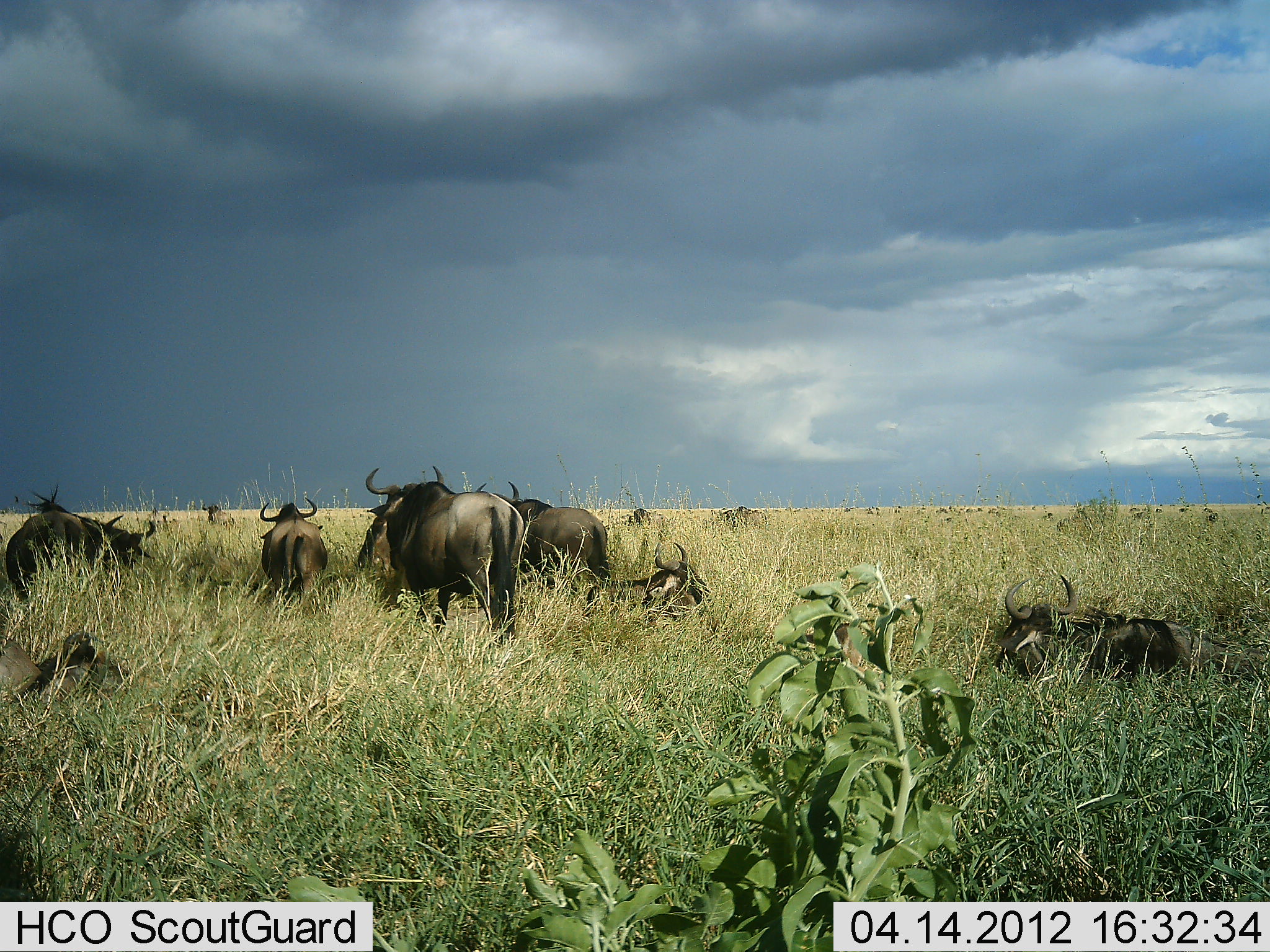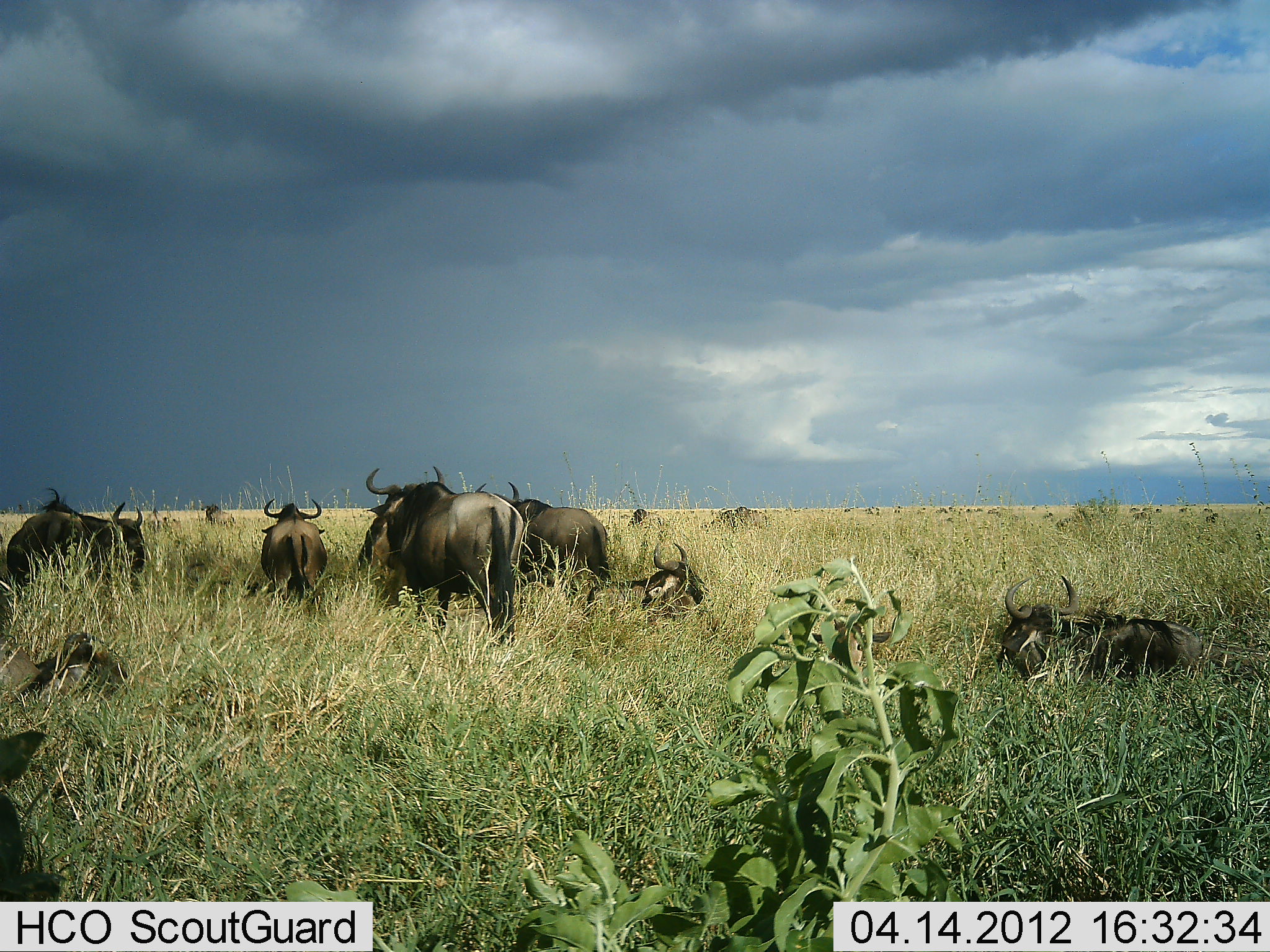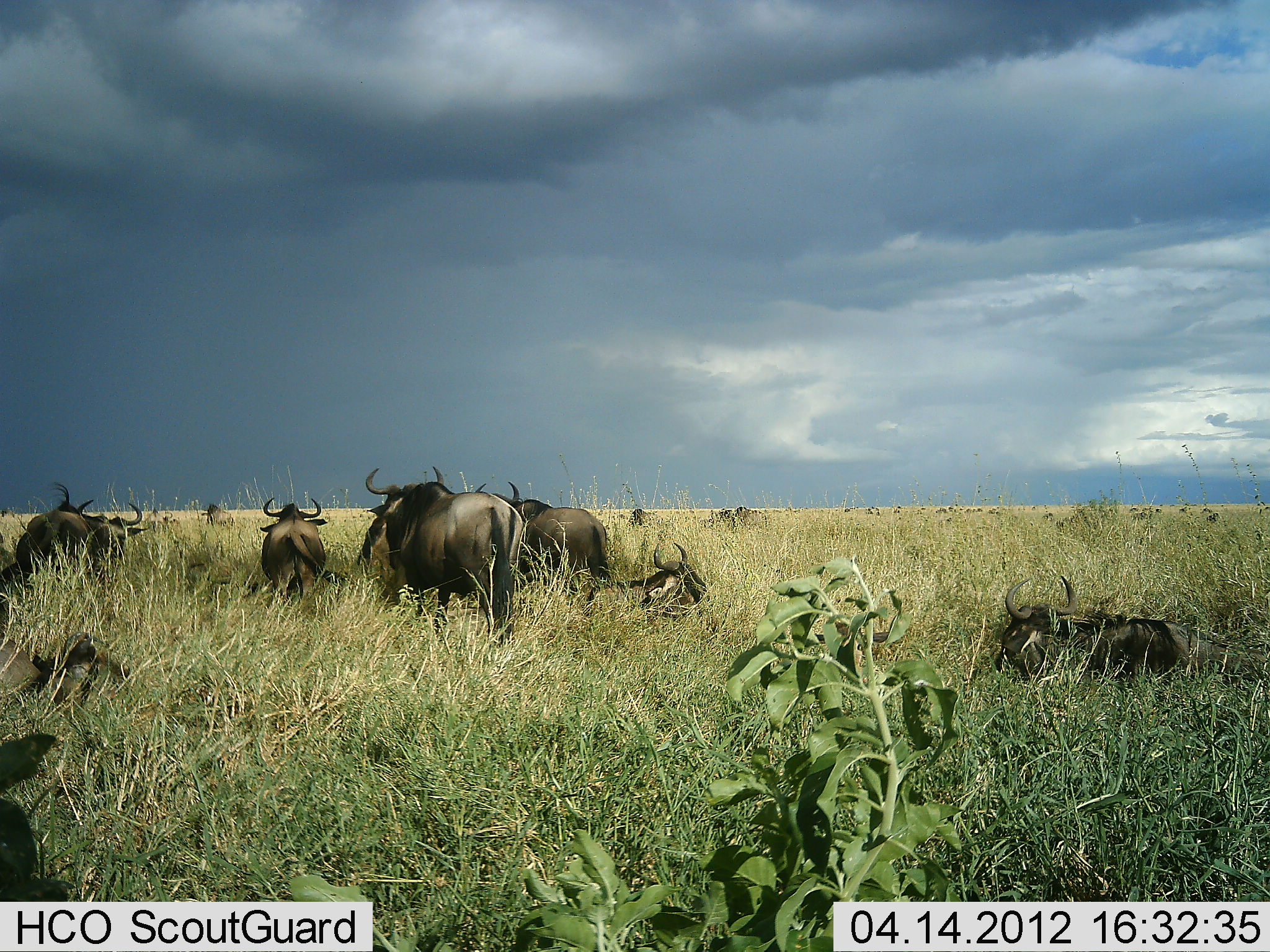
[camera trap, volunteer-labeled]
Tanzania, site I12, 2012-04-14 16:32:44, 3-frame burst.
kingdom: Animalia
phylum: Chordata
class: Mammalia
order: Artiodactyla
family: Bovidae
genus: Connochaetes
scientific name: Connochaetes taurinus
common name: blue wildebeest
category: wildebeest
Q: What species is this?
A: Wildebeest (blue wildebeest) (Connochaetes taurinus).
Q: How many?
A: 11-50.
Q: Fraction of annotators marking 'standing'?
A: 79%.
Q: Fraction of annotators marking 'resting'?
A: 96%.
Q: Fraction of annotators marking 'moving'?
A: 4%.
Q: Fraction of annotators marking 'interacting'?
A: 4%.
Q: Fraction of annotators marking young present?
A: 0%.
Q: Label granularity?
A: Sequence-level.